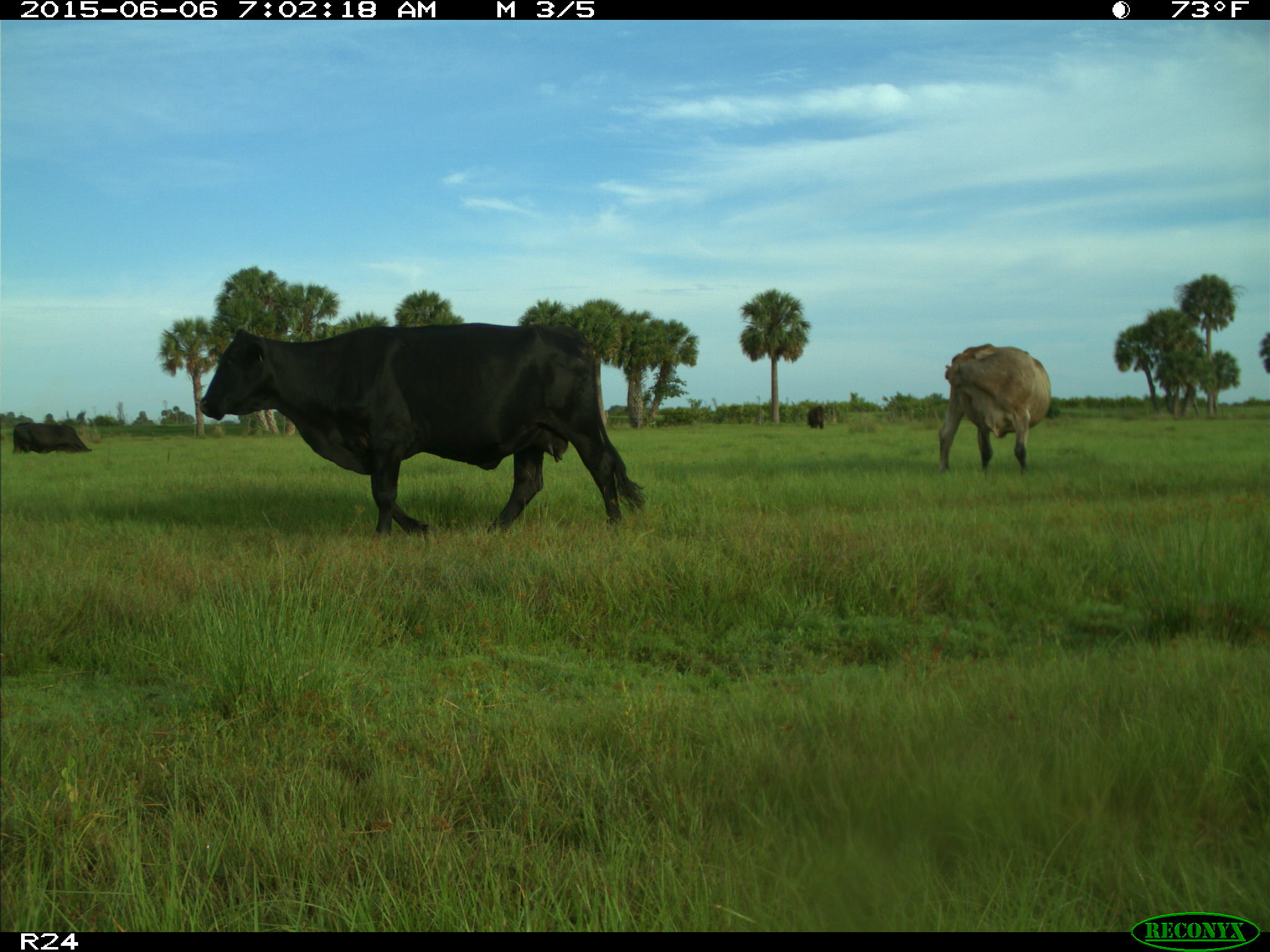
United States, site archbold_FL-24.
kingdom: Animalia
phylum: Chordata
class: Mammalia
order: Artiodactyla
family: Bovidae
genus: Bos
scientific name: Bos taurus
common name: domestic cow